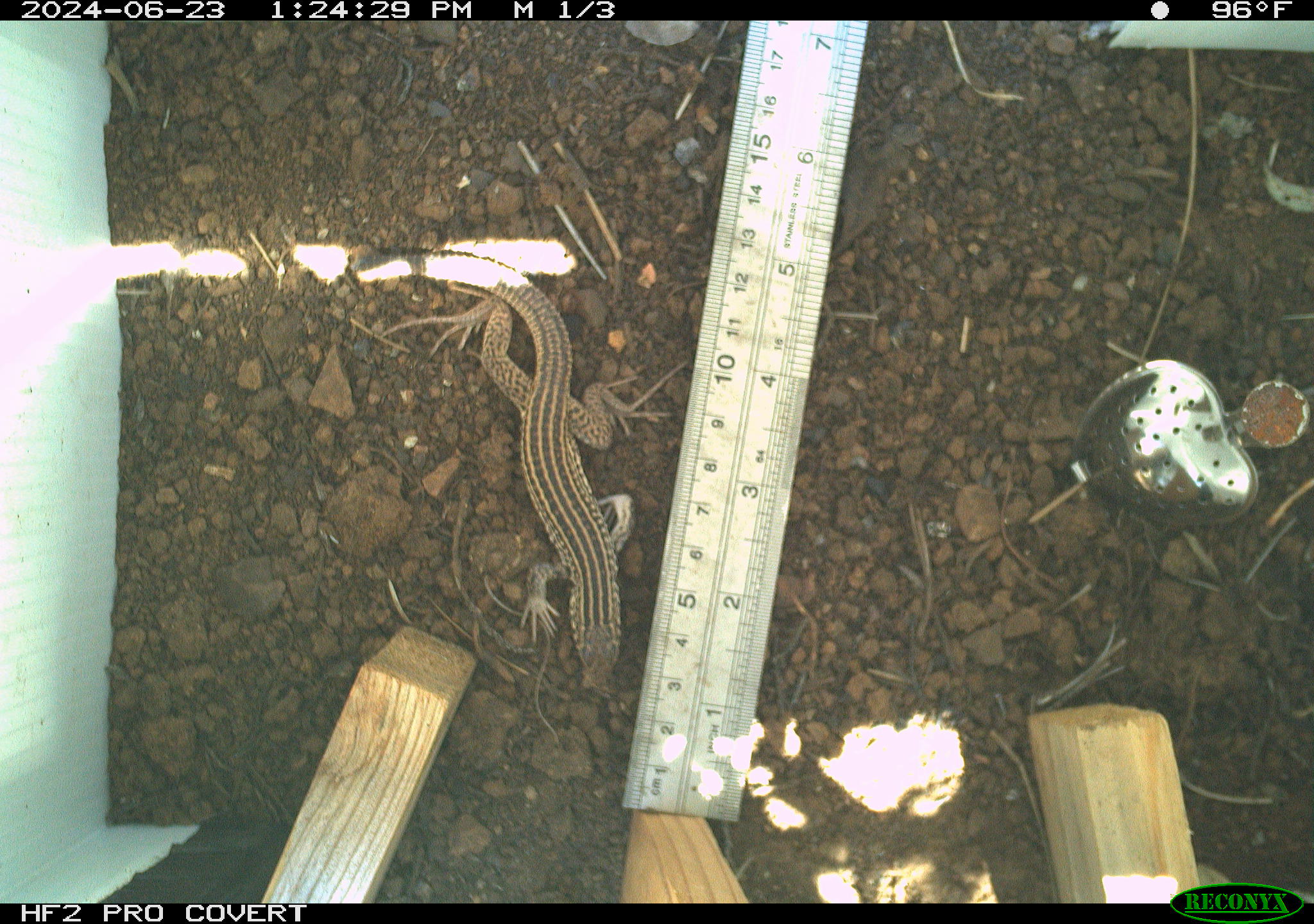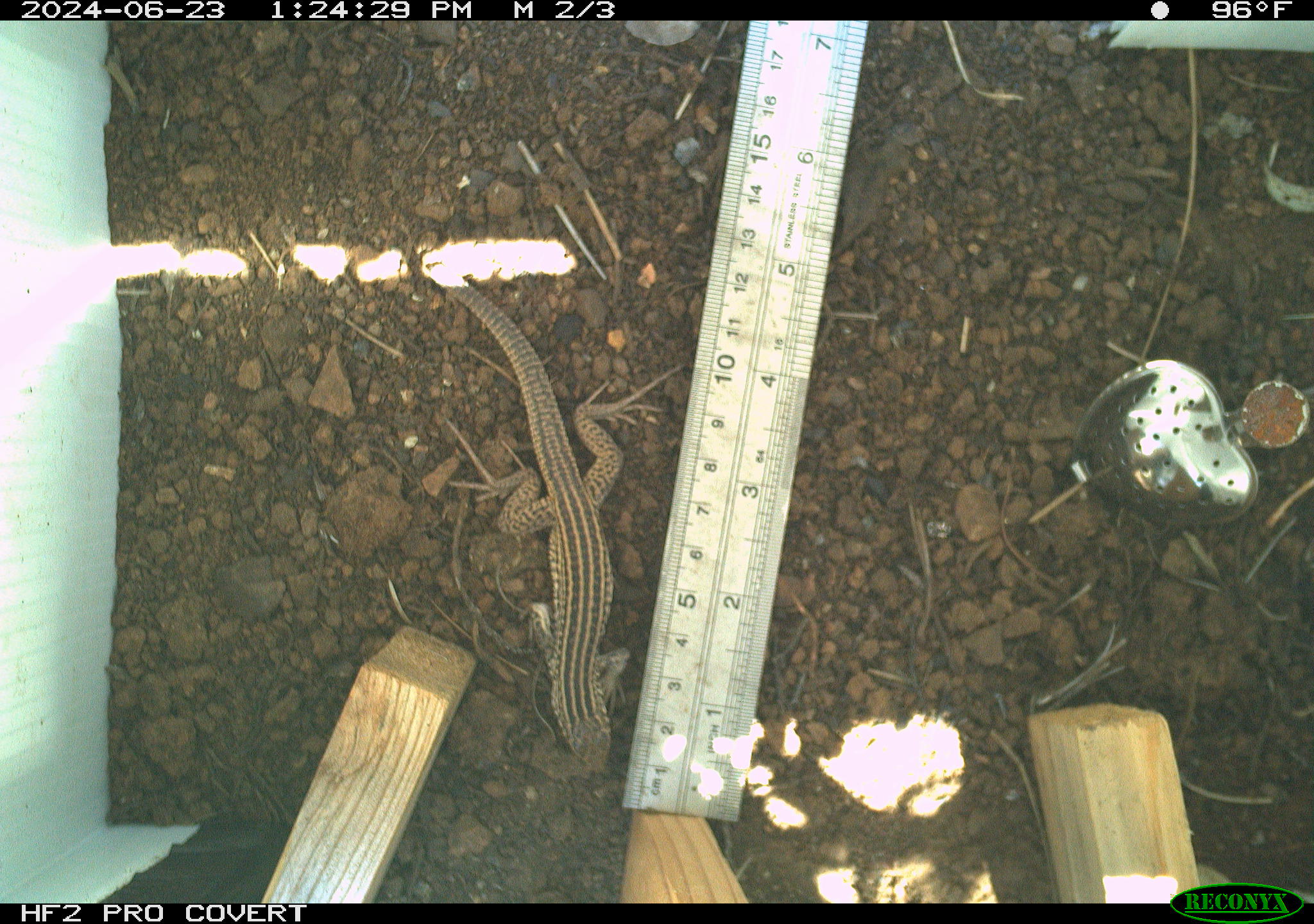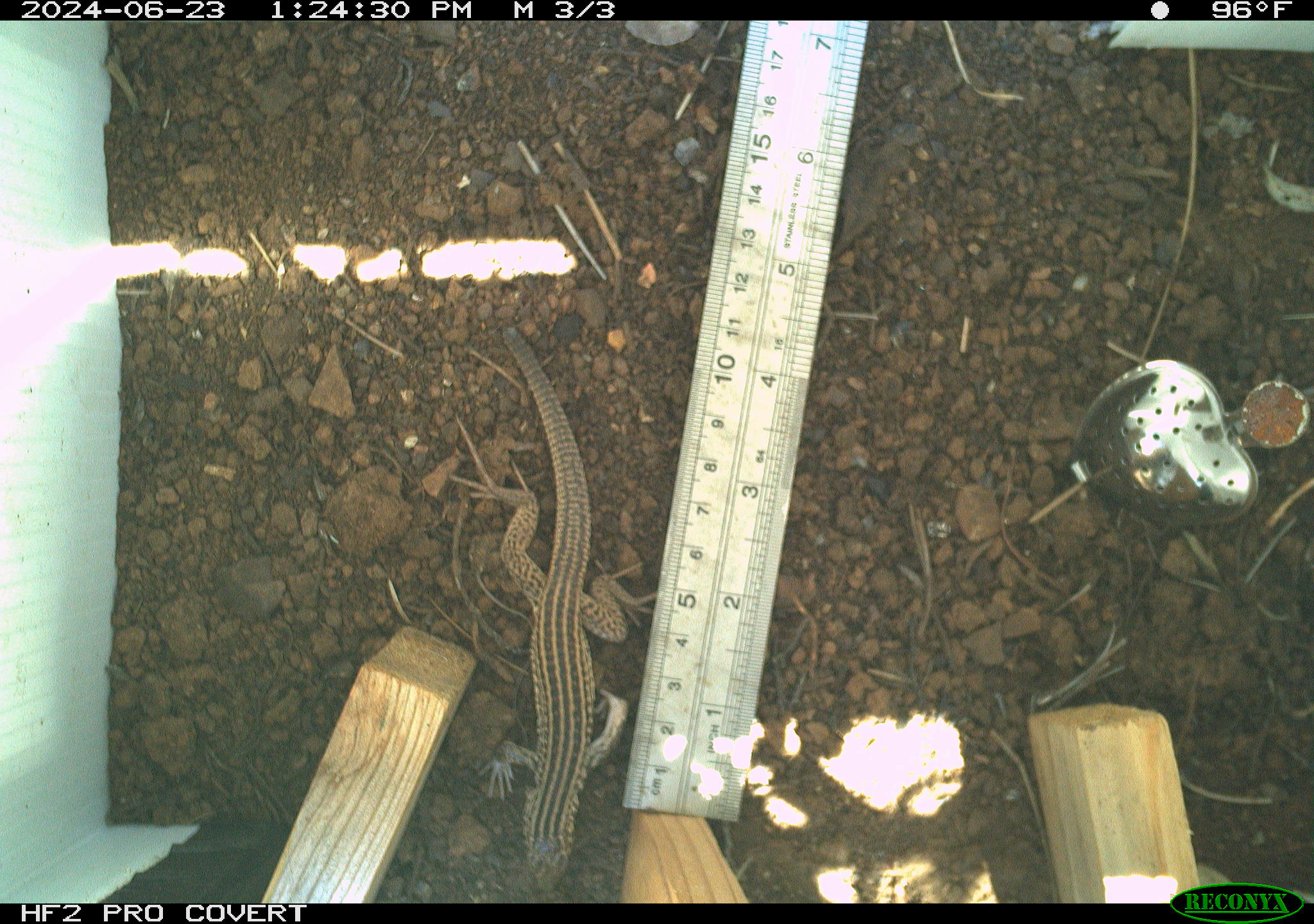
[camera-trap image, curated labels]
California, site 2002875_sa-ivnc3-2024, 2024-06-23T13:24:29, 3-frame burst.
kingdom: Animalia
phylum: Chordata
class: Reptilia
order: Squamata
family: Teiidae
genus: Aspidoscelis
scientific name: Aspidoscelis tigris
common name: western whiptail